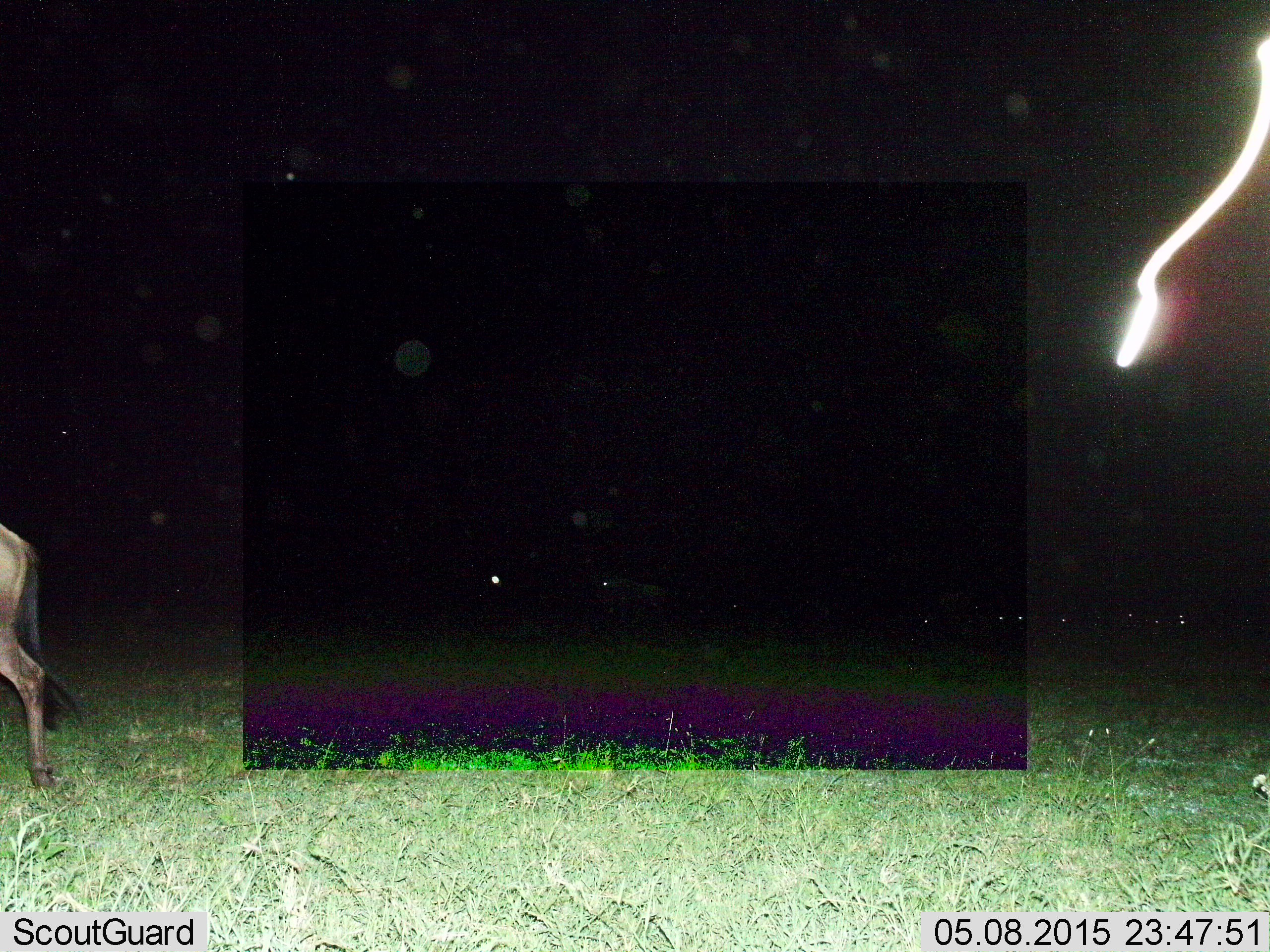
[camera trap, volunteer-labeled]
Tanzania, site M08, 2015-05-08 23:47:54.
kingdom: Animalia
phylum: Chordata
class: Mammalia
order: Artiodactyla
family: Bovidae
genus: Connochaetes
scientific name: Connochaetes taurinus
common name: blue wildebeest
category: wildebeest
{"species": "wildebeest (blue wildebeest) (Connochaetes taurinus)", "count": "1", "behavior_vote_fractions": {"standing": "45%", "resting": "9%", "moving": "73%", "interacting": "0%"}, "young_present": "0%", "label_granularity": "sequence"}